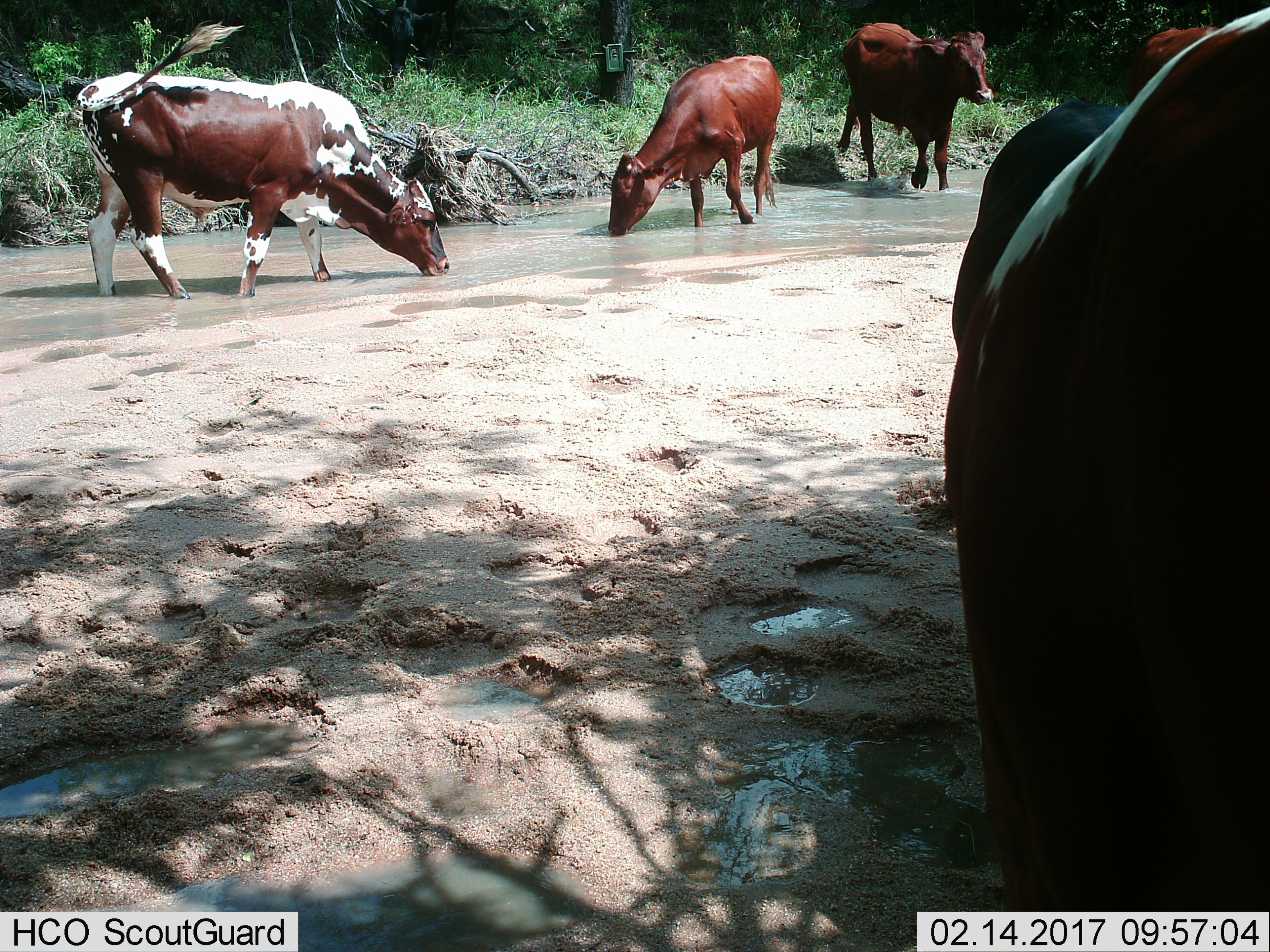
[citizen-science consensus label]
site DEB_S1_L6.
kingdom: Animalia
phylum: Chordata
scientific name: Vertebrata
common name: domestic animal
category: domesticanimal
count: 5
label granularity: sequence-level